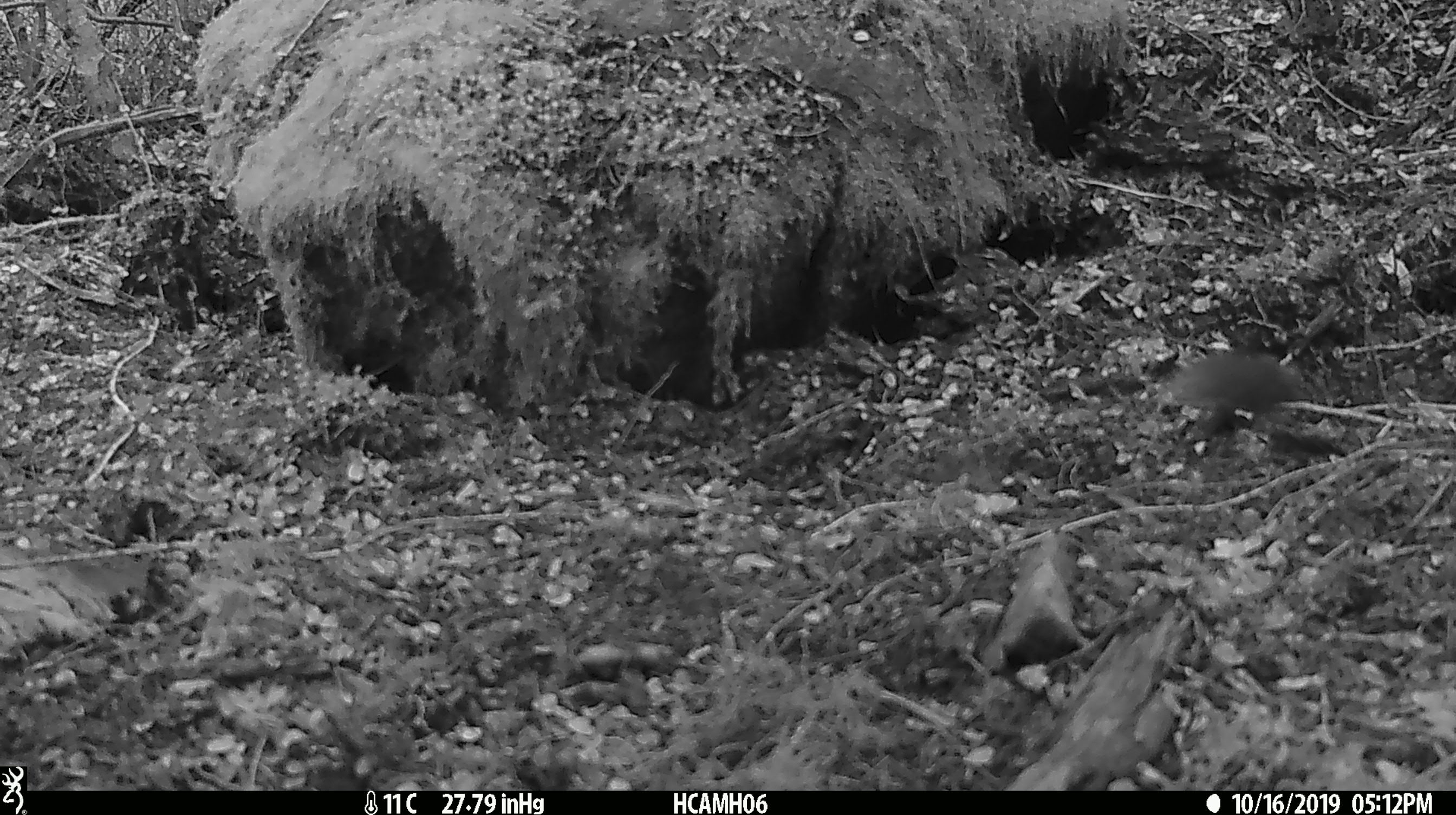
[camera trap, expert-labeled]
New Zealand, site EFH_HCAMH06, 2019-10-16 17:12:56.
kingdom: Animalia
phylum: Chordata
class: Mammalia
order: Rodentia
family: Muridae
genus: Mus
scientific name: Mus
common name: mouse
Mouse (Mus).